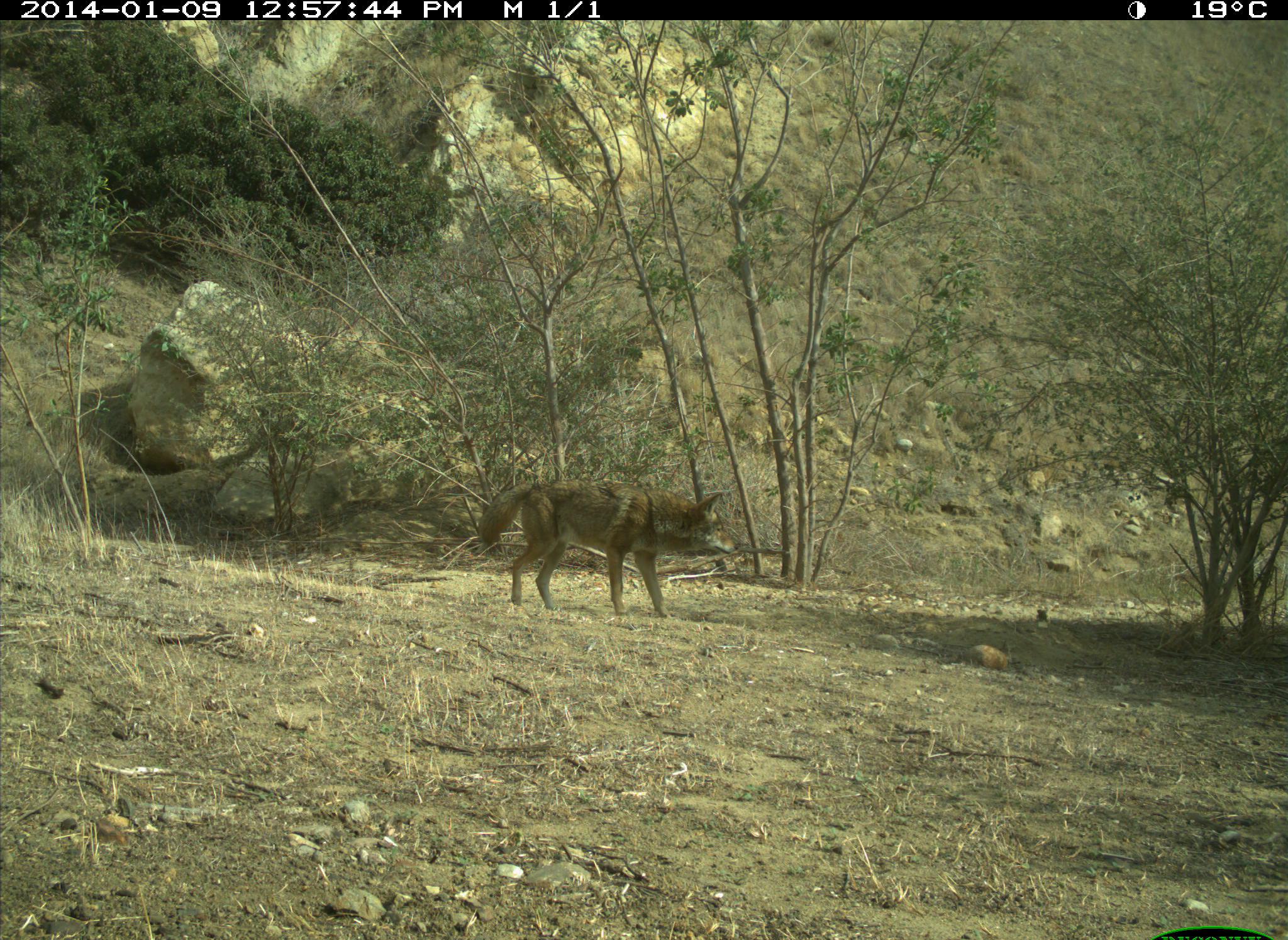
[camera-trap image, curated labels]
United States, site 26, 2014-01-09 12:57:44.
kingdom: Animalia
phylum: Chordata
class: Mammalia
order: Carnivora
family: Canidae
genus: Canis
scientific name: Canis latrans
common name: coyote